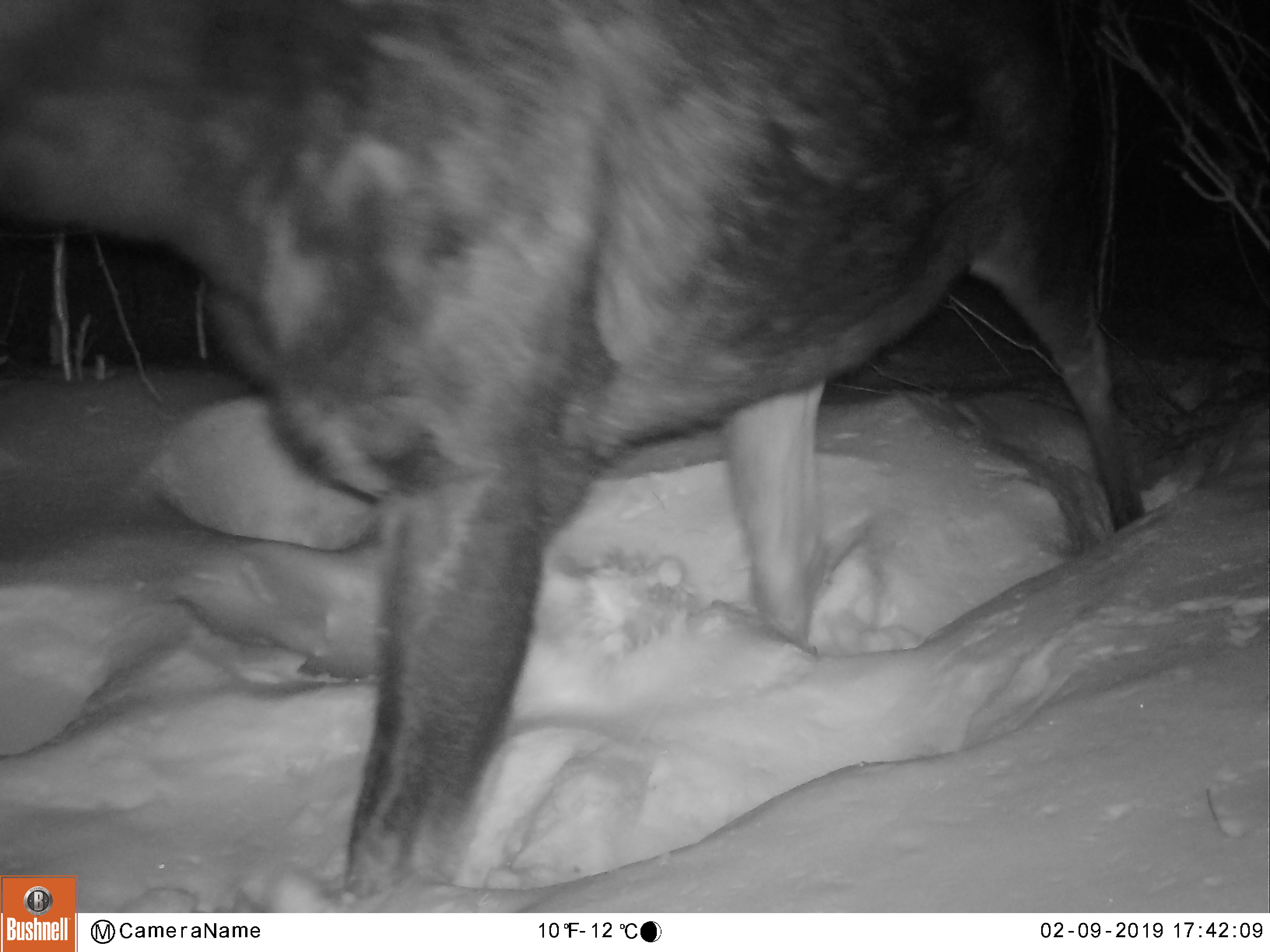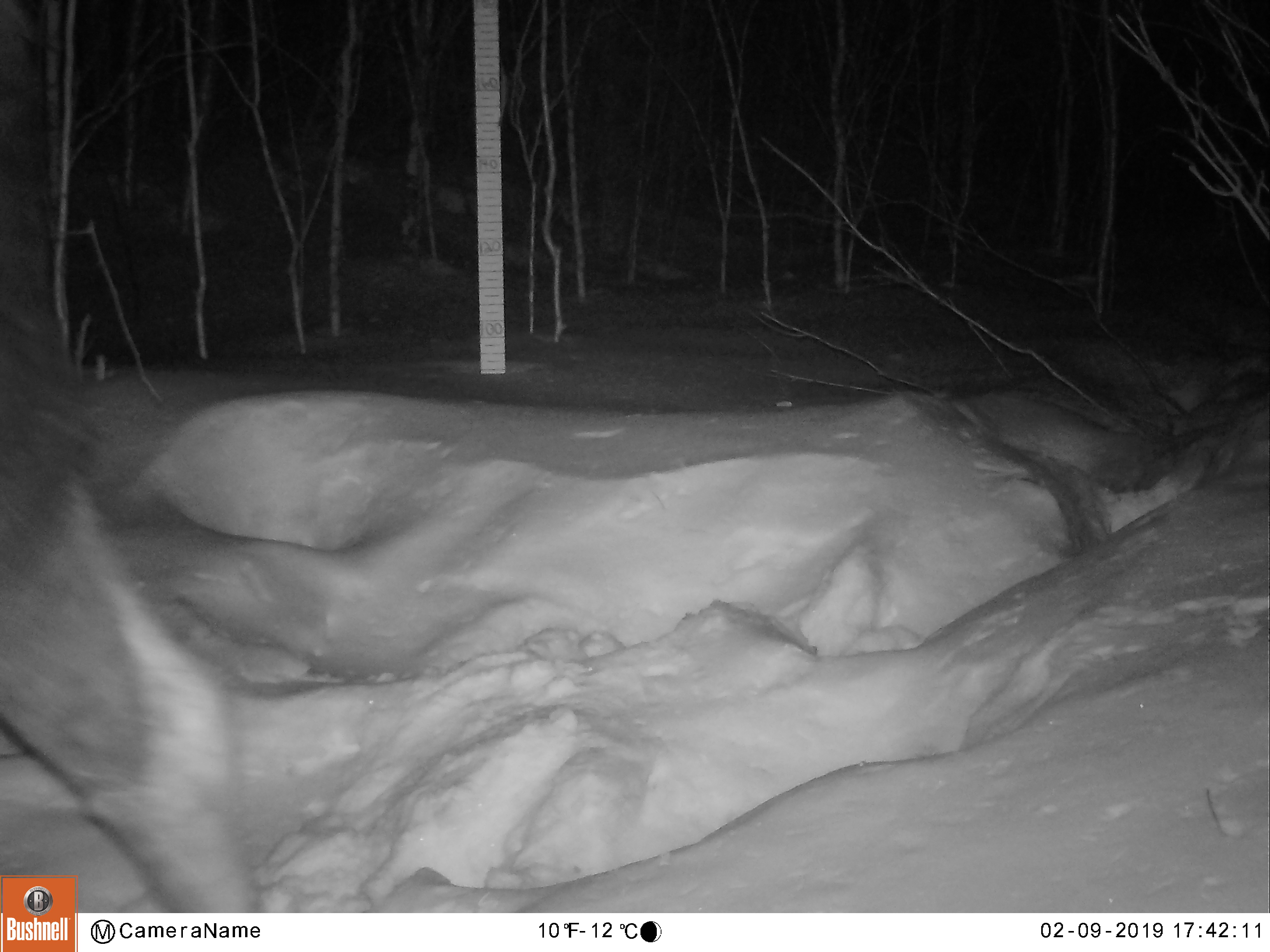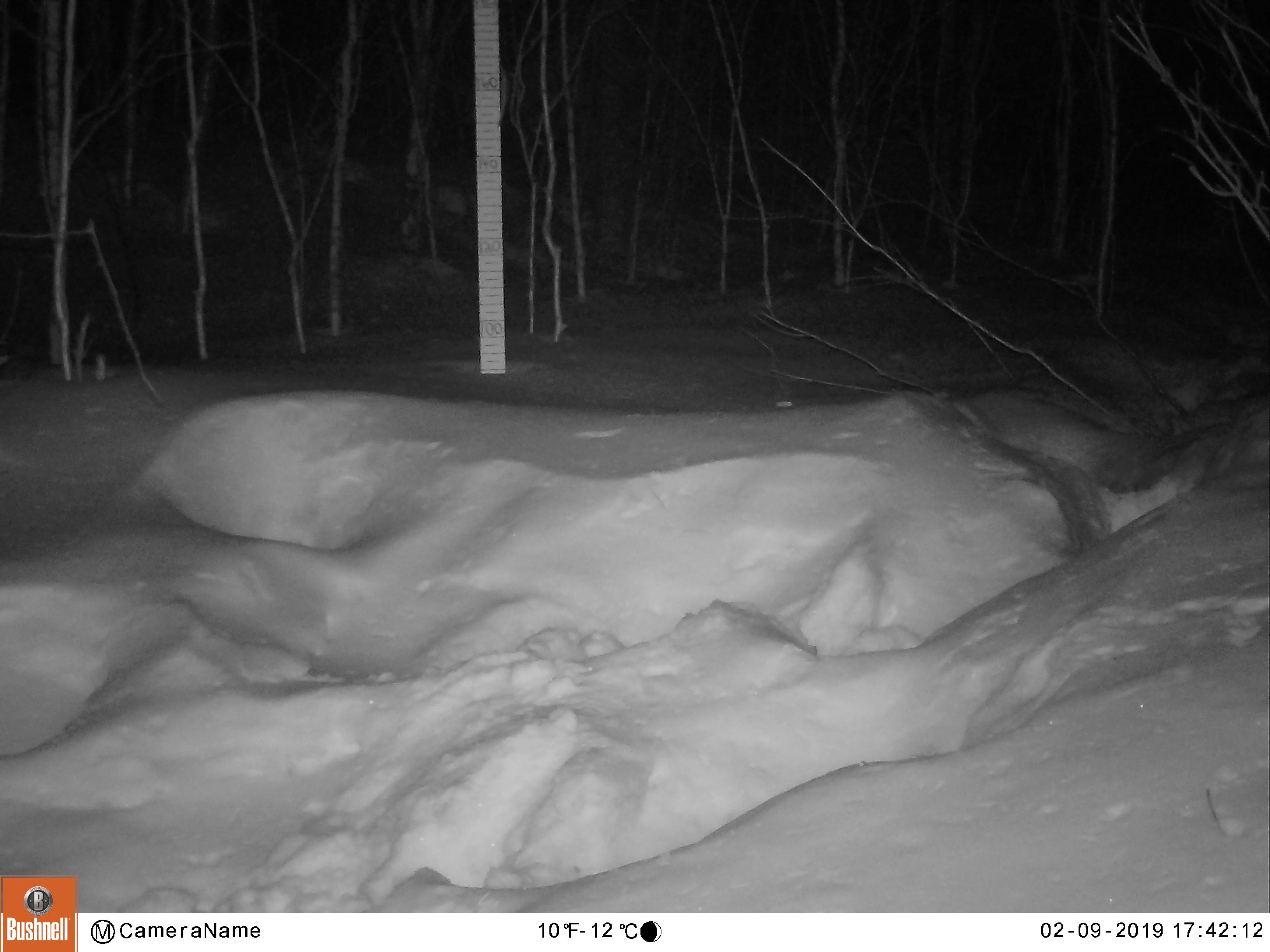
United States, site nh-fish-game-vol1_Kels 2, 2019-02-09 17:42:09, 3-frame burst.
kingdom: Animalia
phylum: Chordata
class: Mammalia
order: Artiodactyla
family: Cervidae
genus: Alces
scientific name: Alces alces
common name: moose